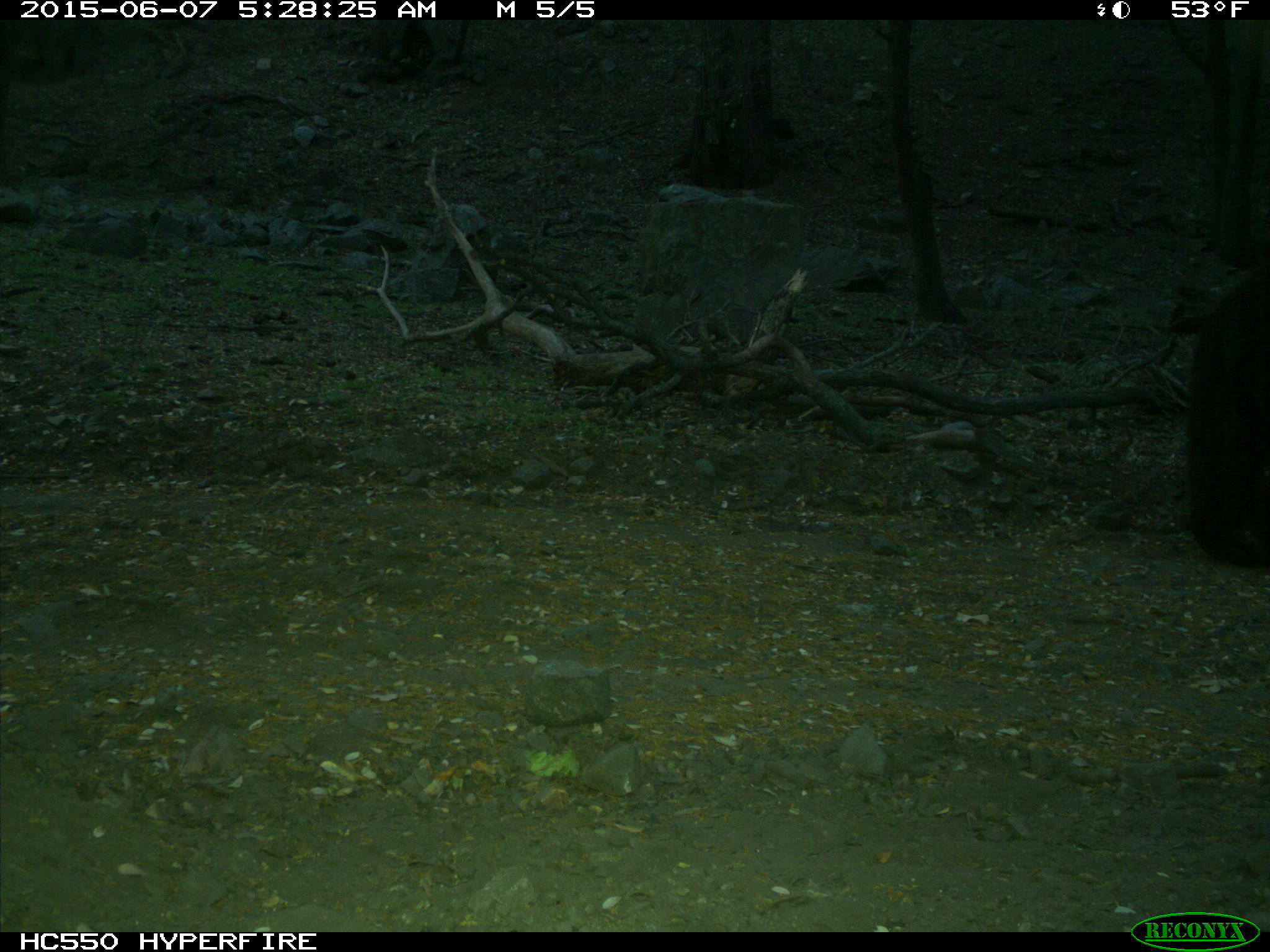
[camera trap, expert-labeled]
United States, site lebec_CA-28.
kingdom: Animalia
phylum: Chordata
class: Mammalia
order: Carnivora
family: Ursidae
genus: Ursus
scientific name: Ursus americanus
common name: american black bear